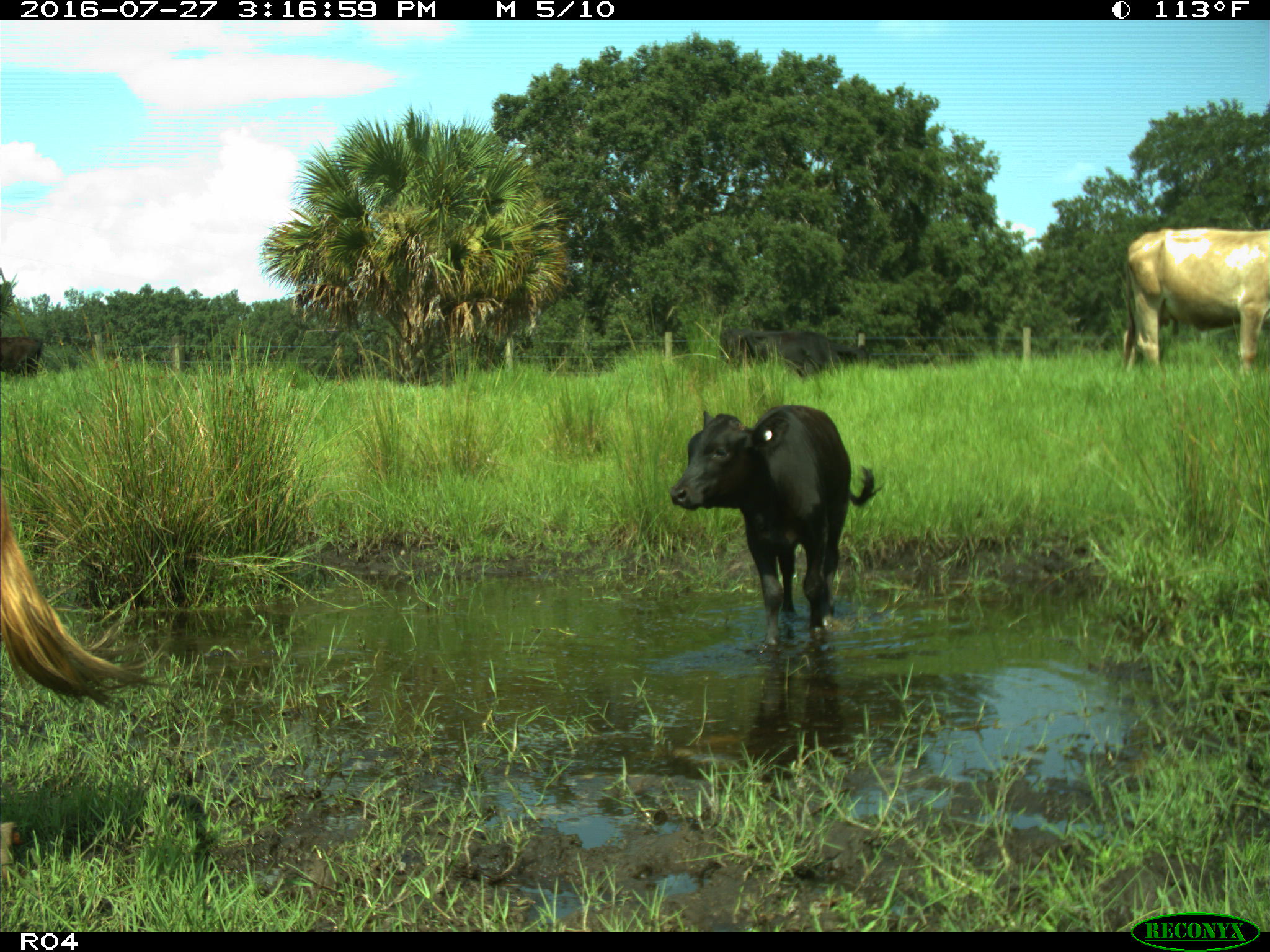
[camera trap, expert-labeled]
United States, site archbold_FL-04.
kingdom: Animalia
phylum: Chordata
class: Mammalia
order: Artiodactyla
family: Bovidae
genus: Bos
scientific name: Bos taurus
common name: domestic cow